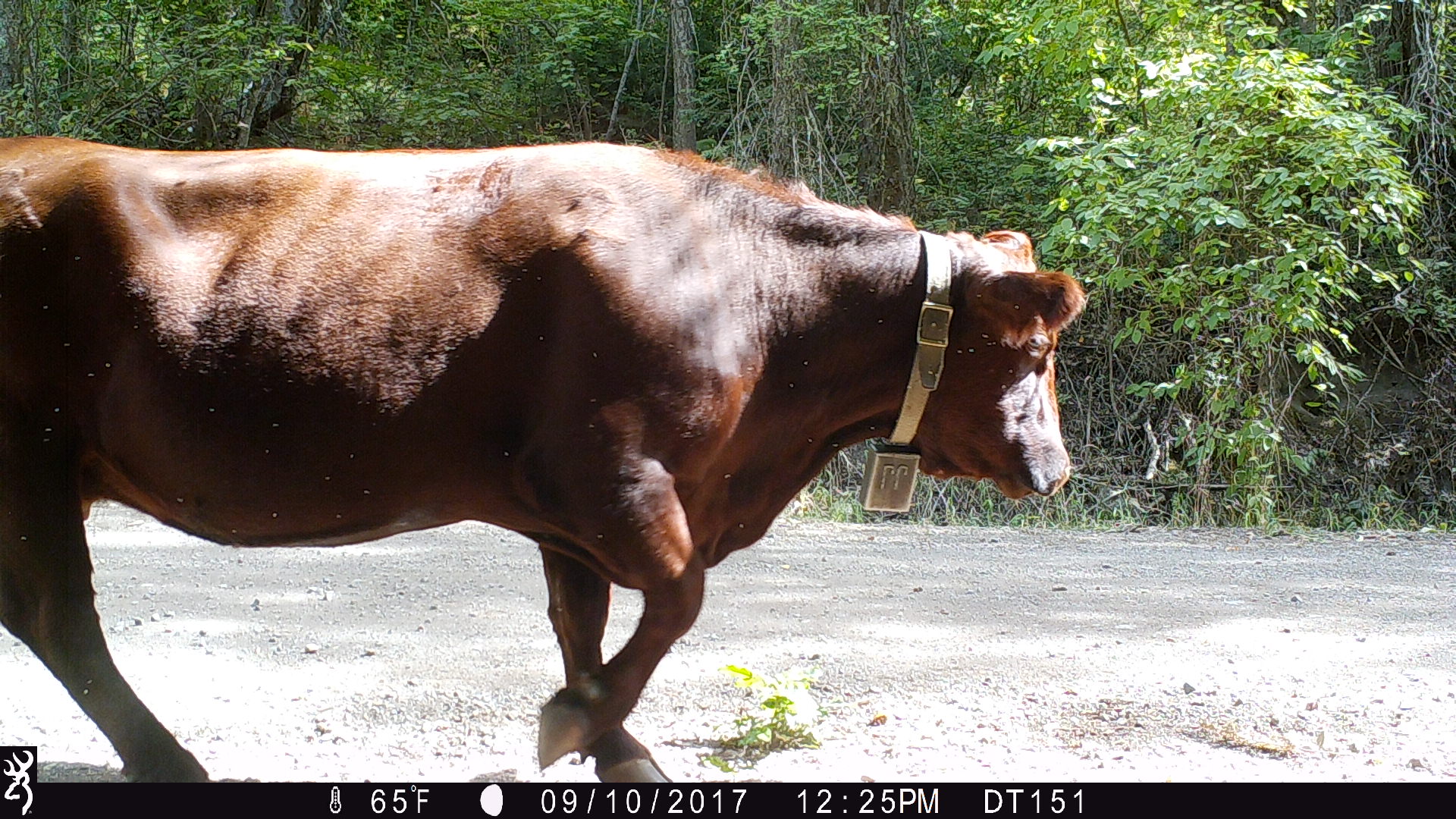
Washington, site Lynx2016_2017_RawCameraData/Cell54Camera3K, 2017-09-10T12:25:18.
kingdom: Animalia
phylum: Chordata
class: Mammalia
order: Artiodactyla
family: Bovidae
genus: Bos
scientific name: Bos taurus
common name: domestic cattle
Domestic cattle (Bos taurus). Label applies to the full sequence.